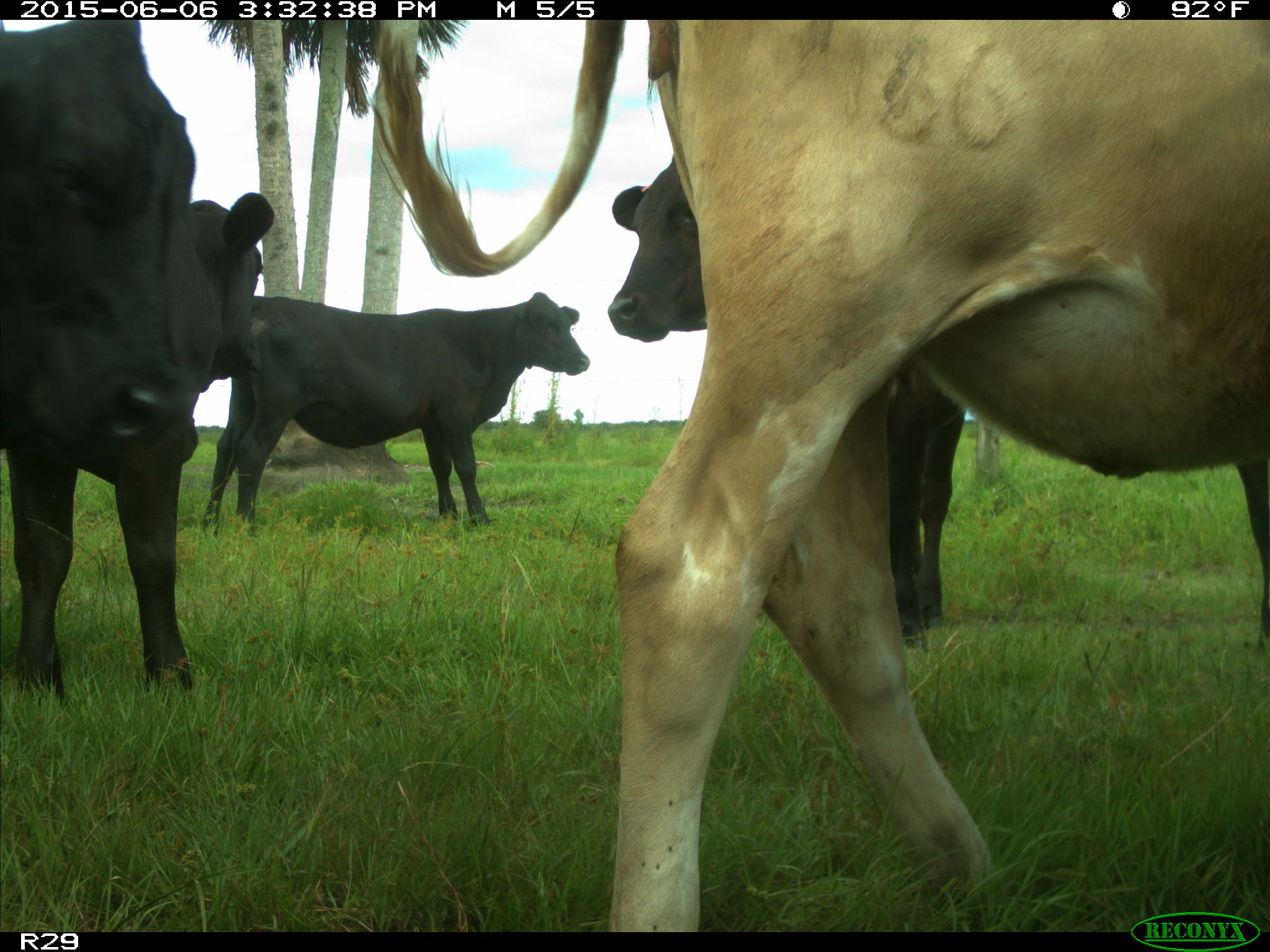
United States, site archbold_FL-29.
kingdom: Animalia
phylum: Chordata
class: Mammalia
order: Artiodactyla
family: Bovidae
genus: Bos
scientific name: Bos taurus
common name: domestic cow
Bos taurus (domestic cow).